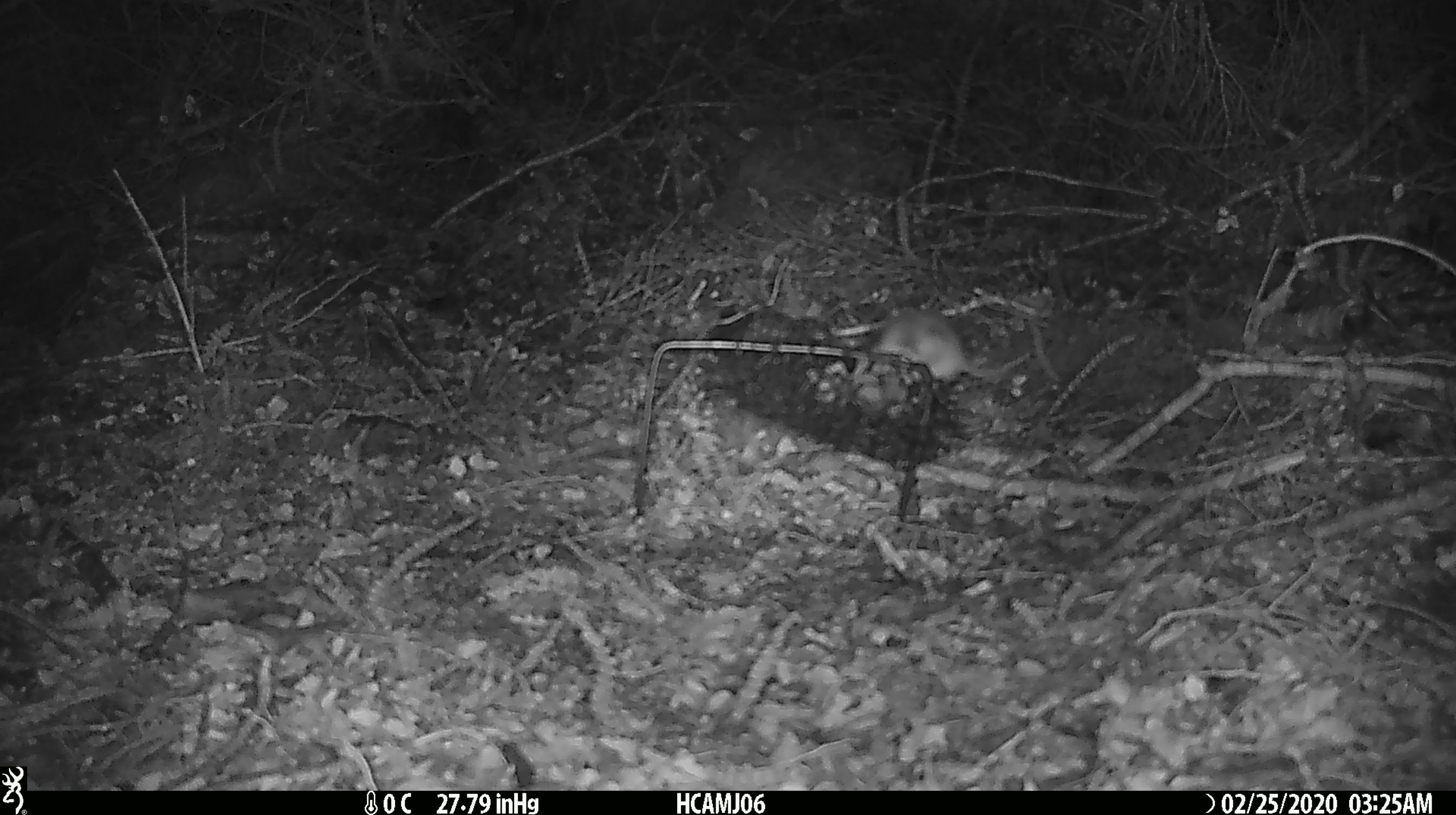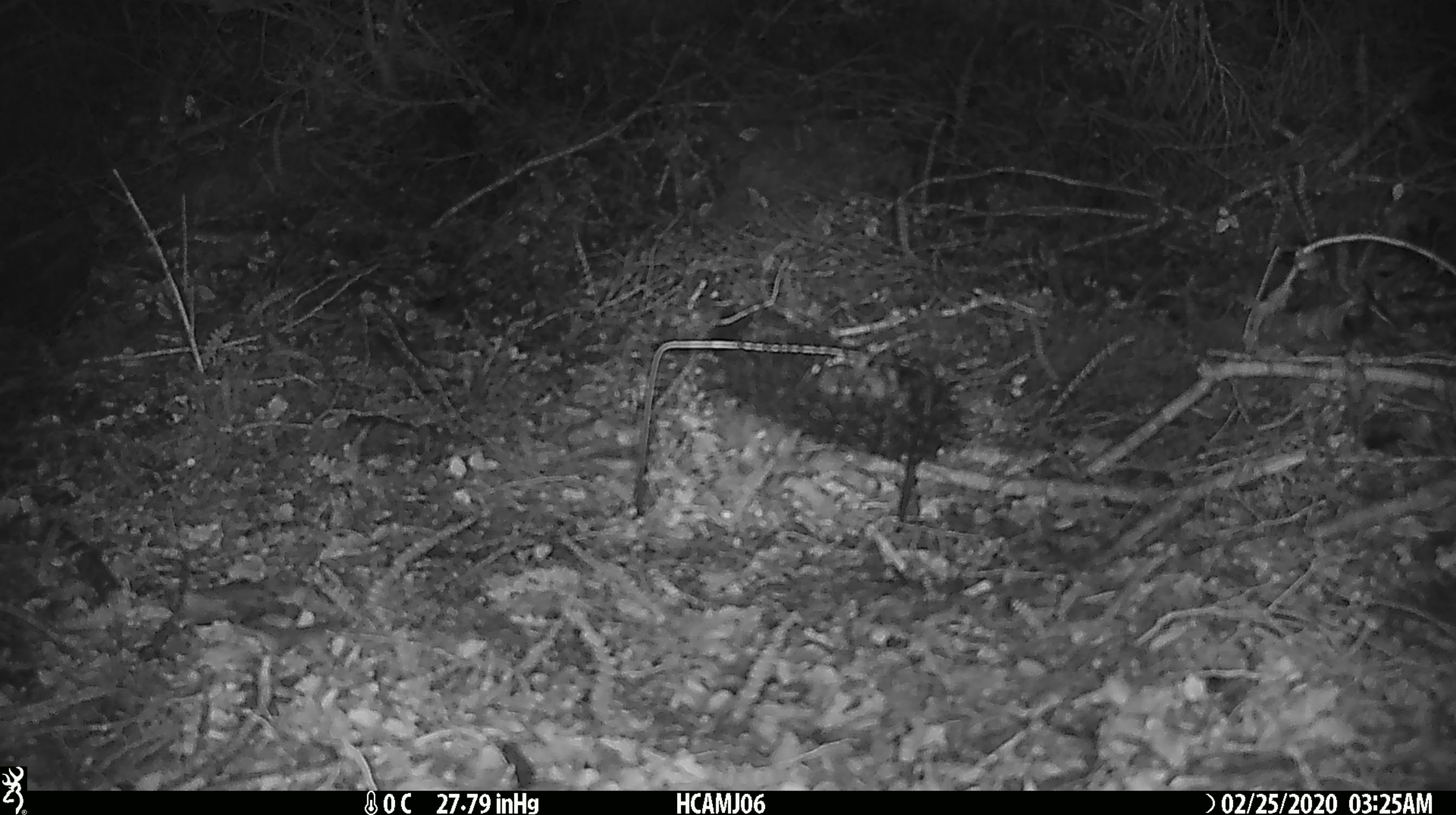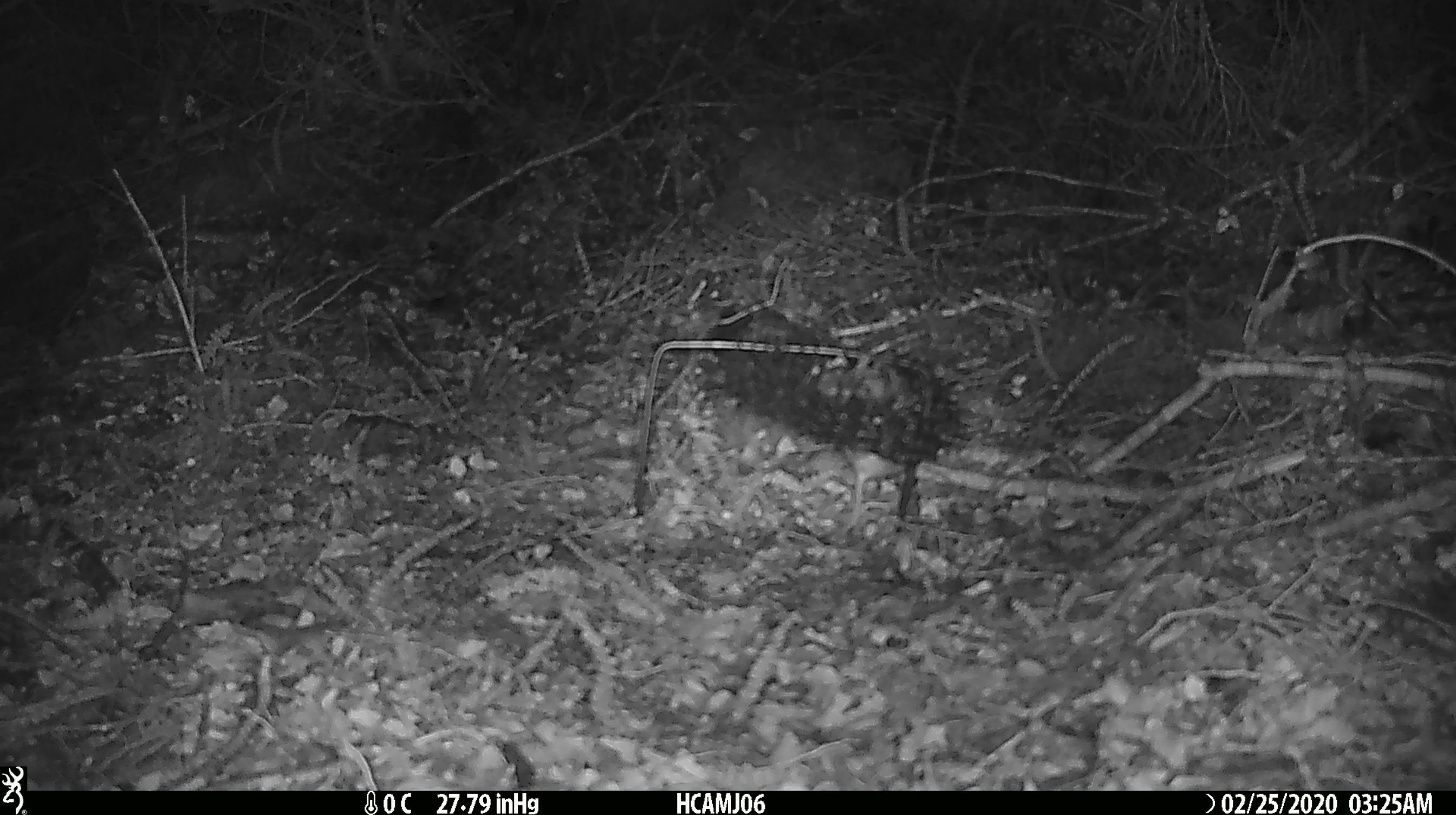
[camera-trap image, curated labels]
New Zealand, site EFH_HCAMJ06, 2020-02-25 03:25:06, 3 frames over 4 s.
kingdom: Animalia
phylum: Chordata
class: Mammalia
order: Rodentia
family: Muridae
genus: Mus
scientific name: Mus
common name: mouse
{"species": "mouse (Mus)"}